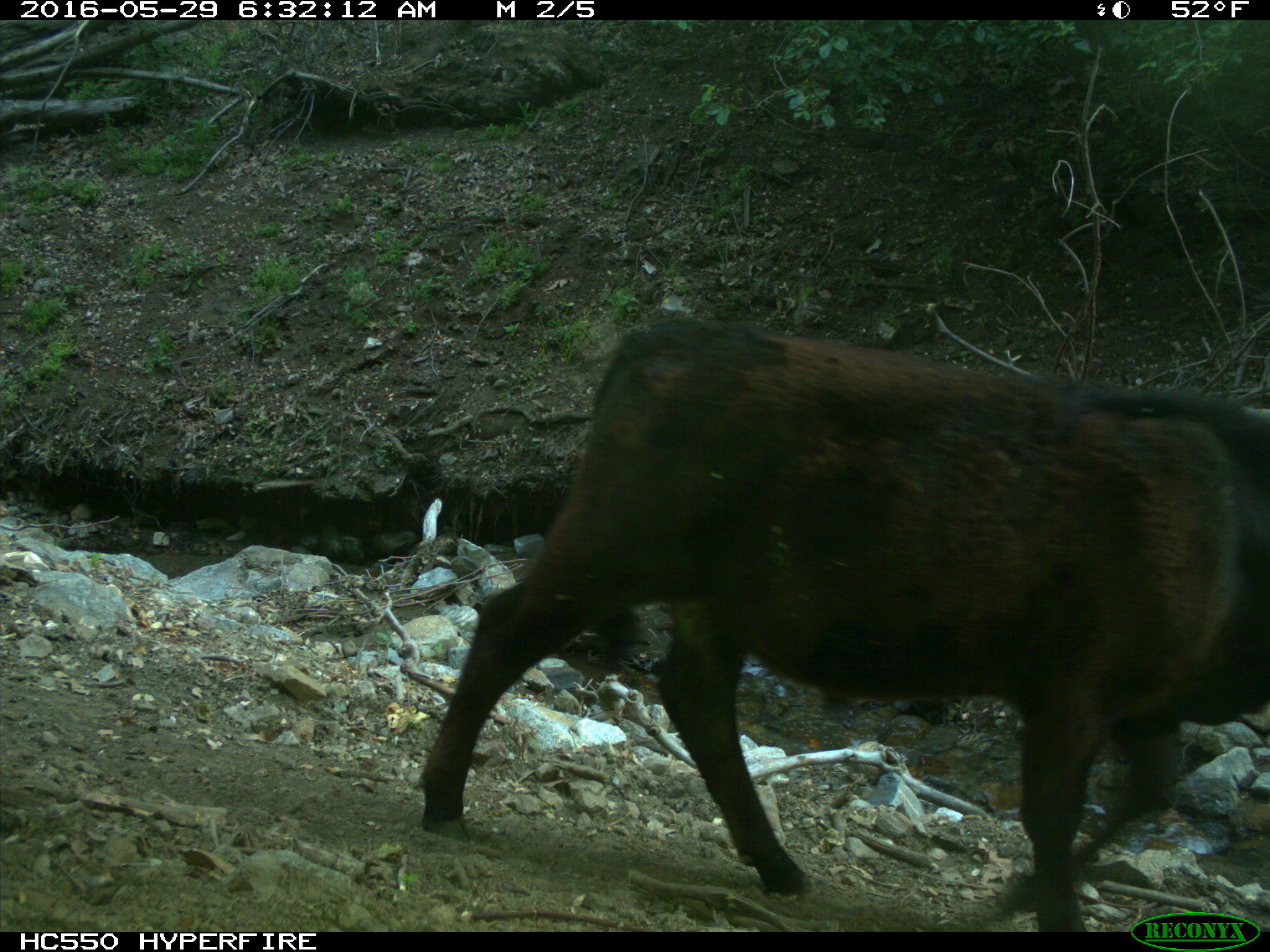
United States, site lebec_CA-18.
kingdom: Animalia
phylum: Chordata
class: Mammalia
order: Artiodactyla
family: Bovidae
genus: Bos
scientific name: Bos taurus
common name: domestic cow